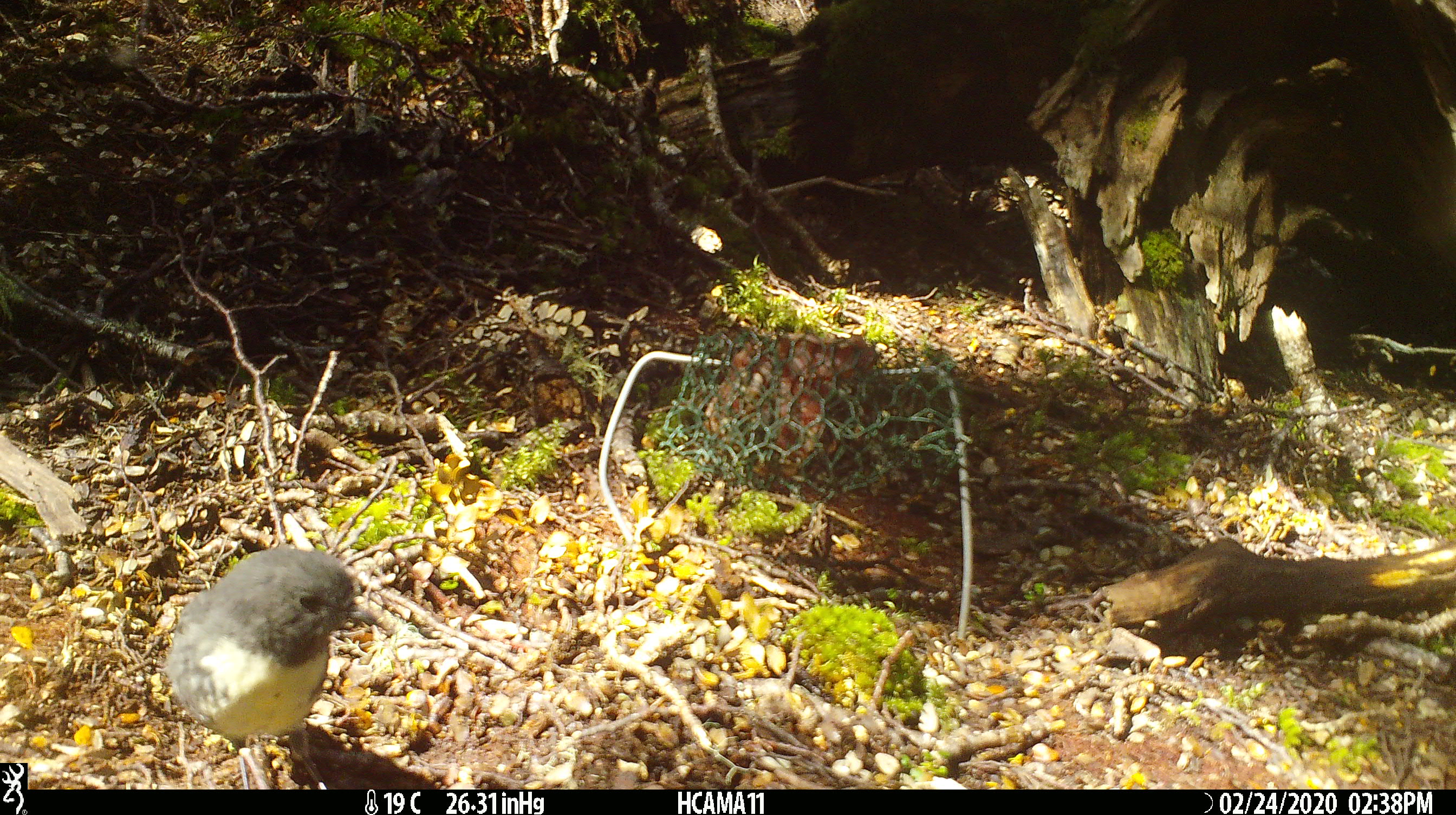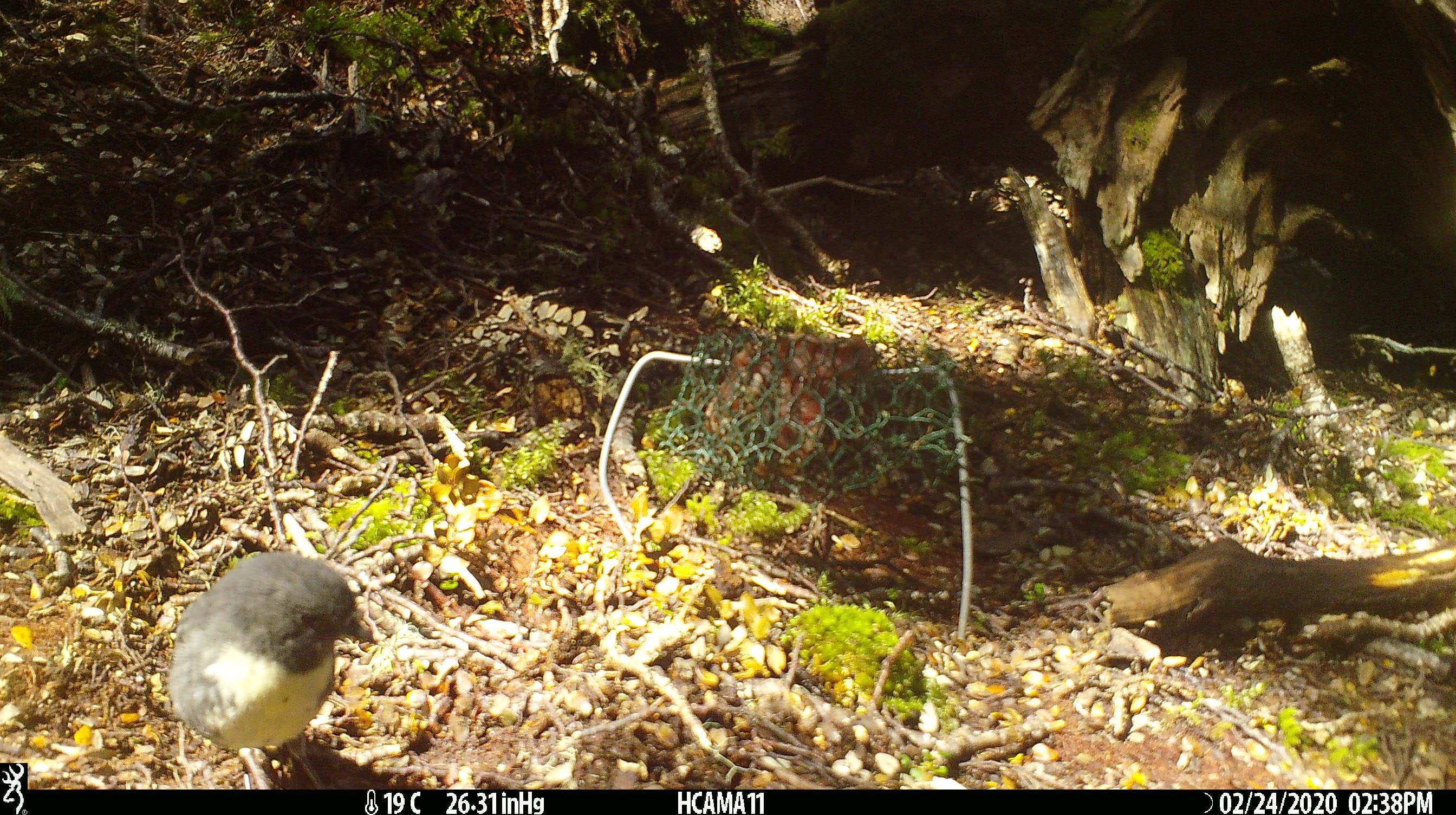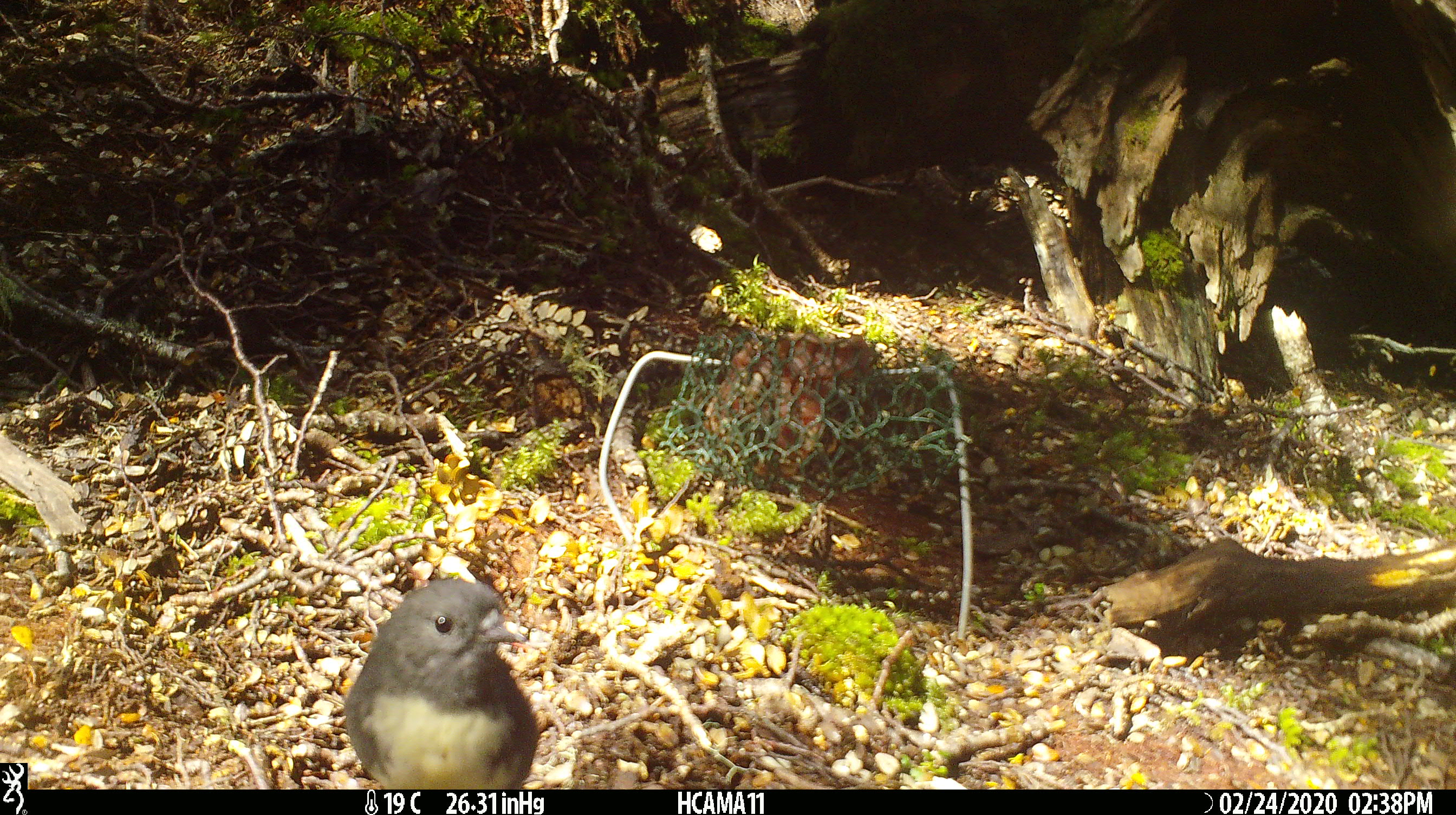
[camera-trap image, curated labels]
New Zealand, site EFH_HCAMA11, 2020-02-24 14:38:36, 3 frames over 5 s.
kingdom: Animalia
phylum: Chordata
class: Aves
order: Passeriformes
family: Petroicidae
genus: Petroica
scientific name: Petroica australis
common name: new zealand robin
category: robin